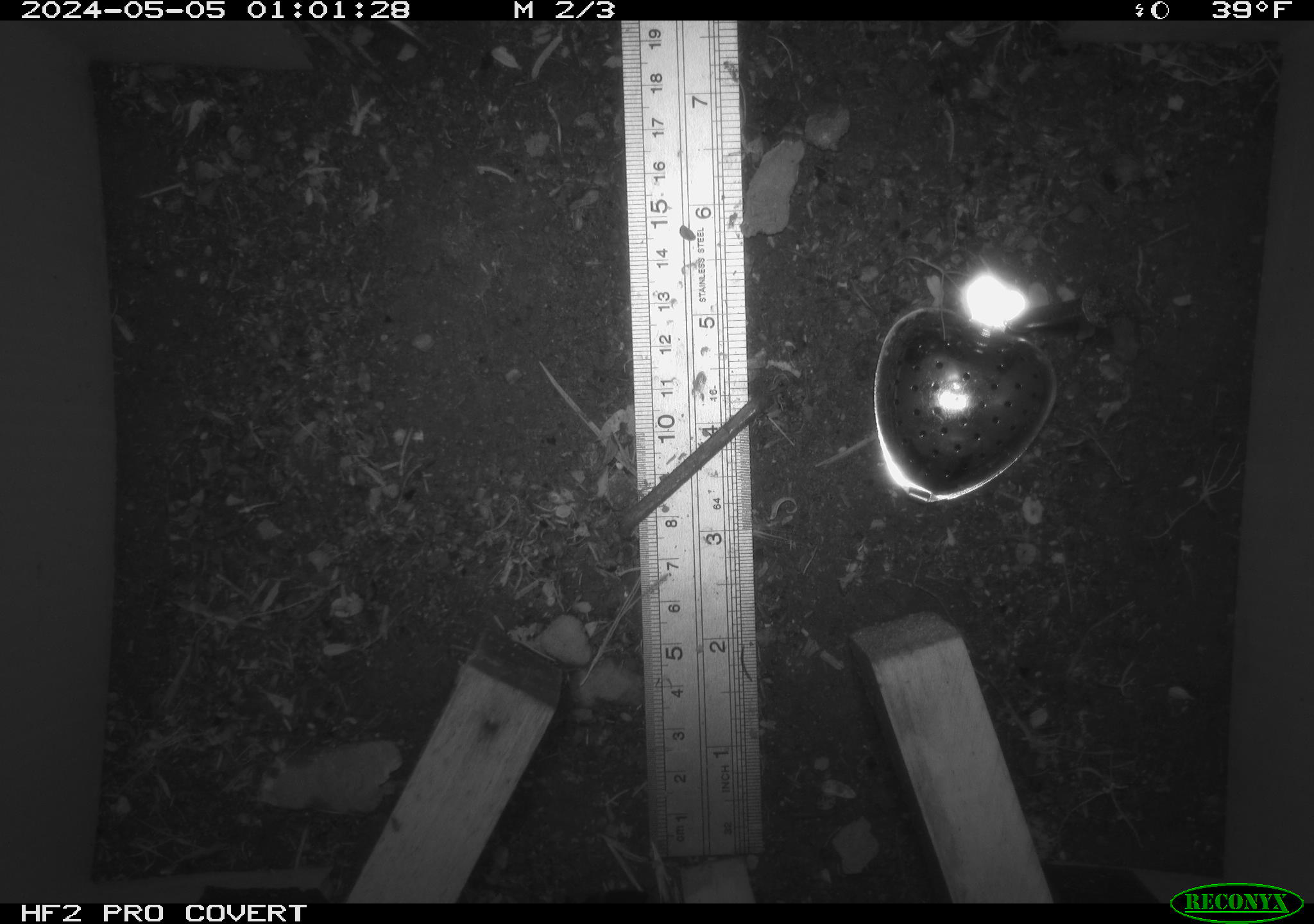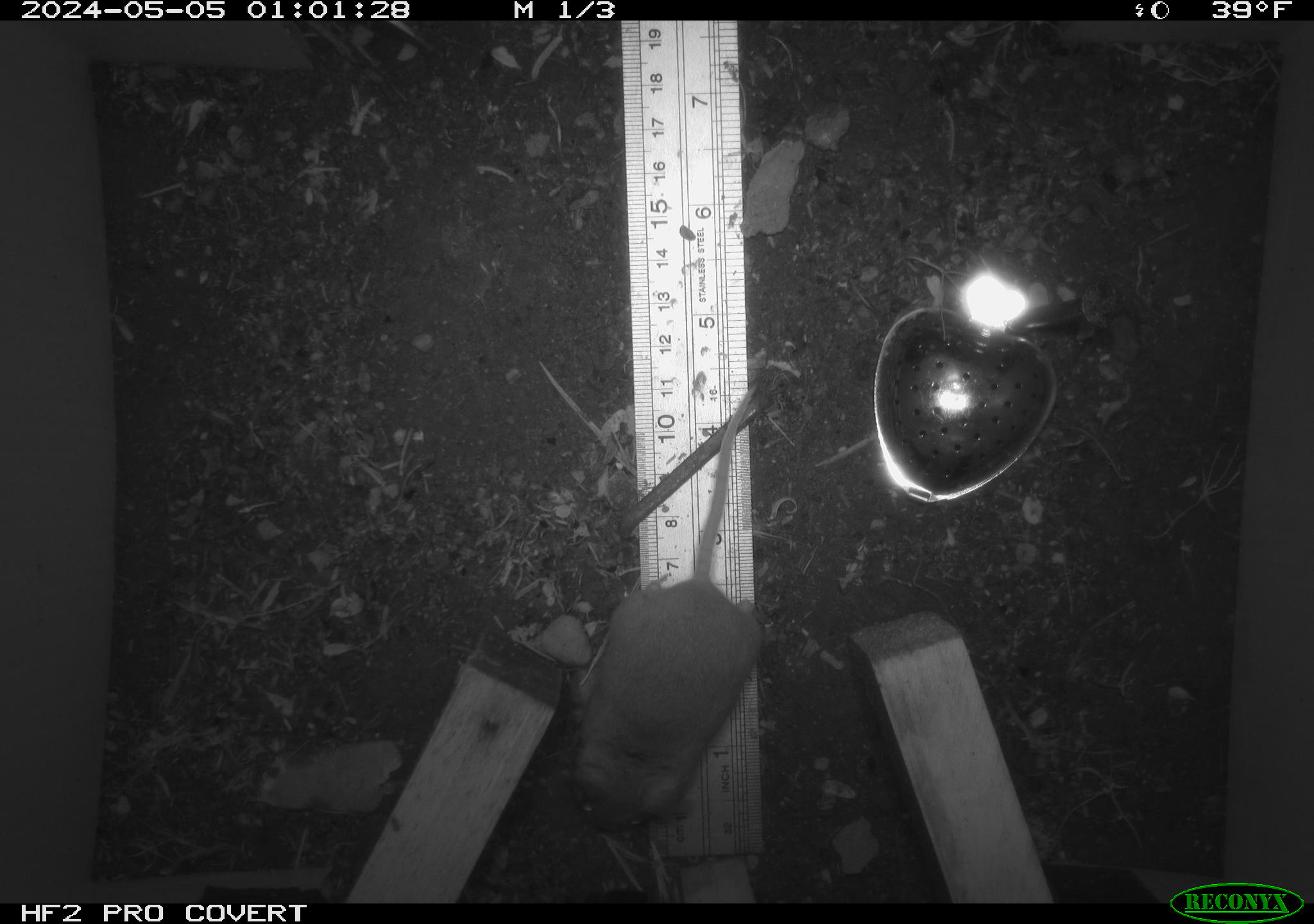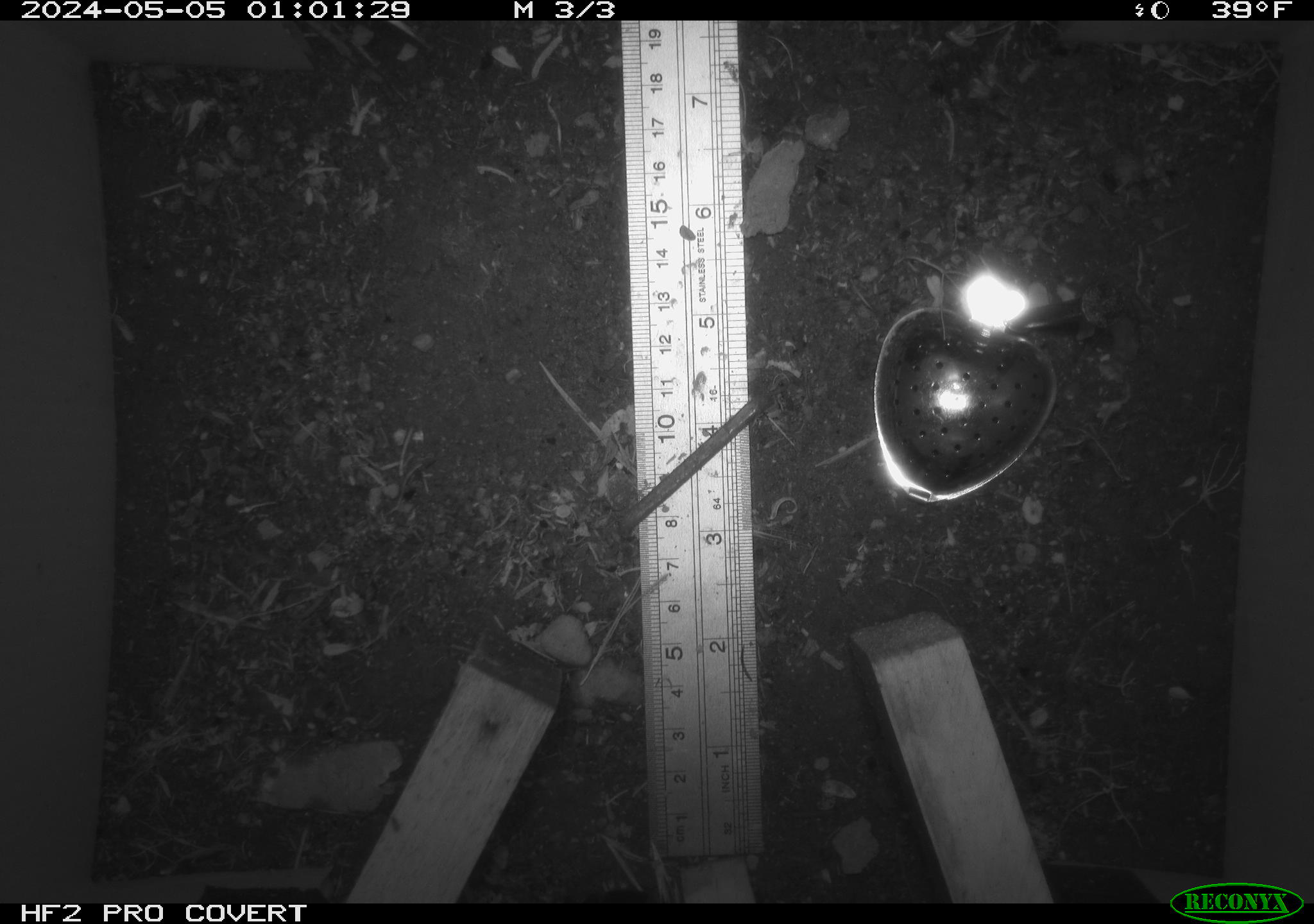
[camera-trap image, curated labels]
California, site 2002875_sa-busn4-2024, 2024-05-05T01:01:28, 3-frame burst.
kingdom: Animalia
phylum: Chordata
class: Mammalia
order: Rodentia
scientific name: Rodentia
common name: rodent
Rodent (Rodentia).